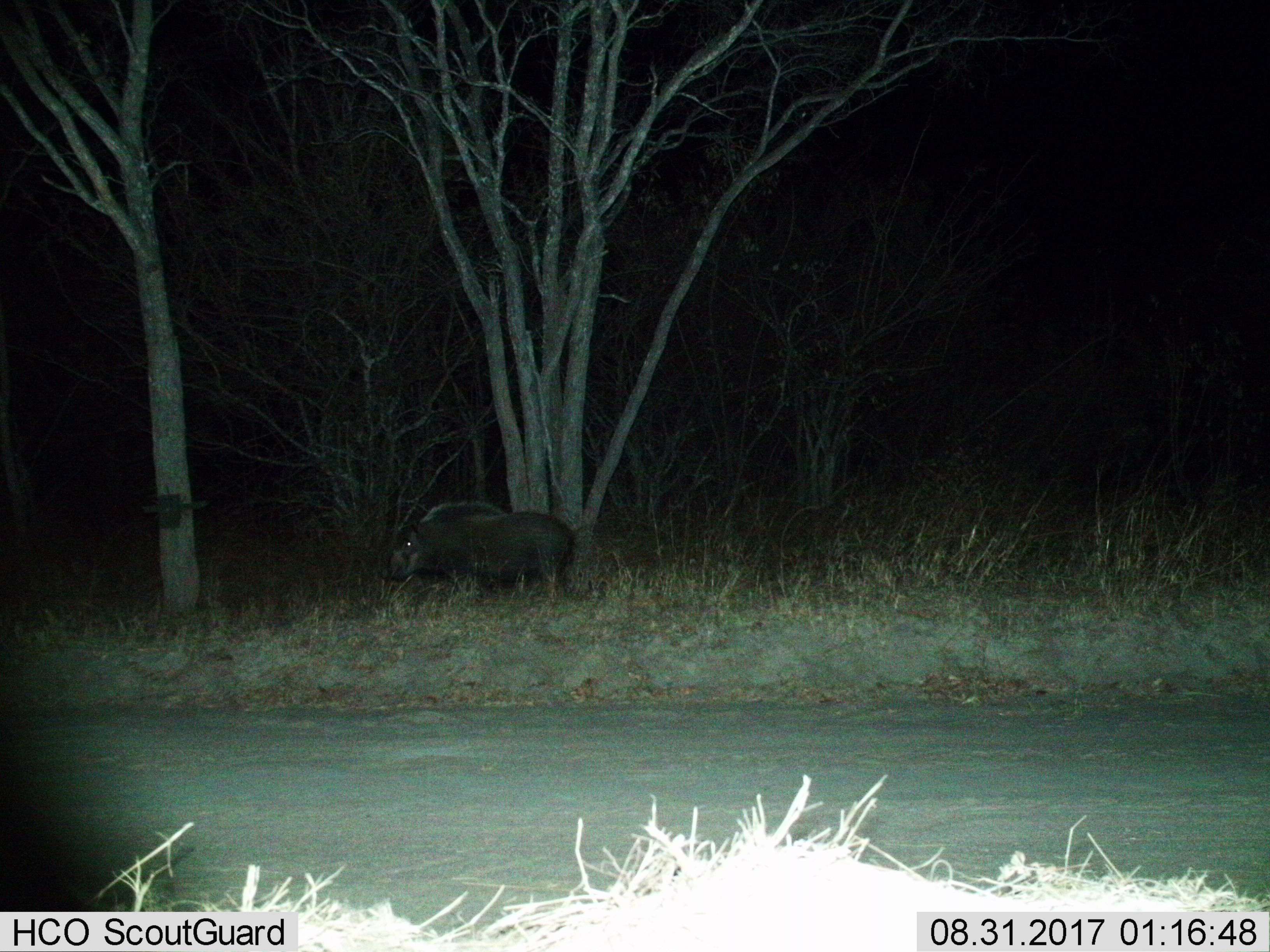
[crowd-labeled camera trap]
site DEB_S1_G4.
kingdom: Animalia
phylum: Chordata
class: Mammalia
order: Artiodactyla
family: Suidae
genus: Potamochoerus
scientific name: Potamochoerus larvatus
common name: bushpig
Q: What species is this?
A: Bushpig (Potamochoerus larvatus).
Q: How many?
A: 1.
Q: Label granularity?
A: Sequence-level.